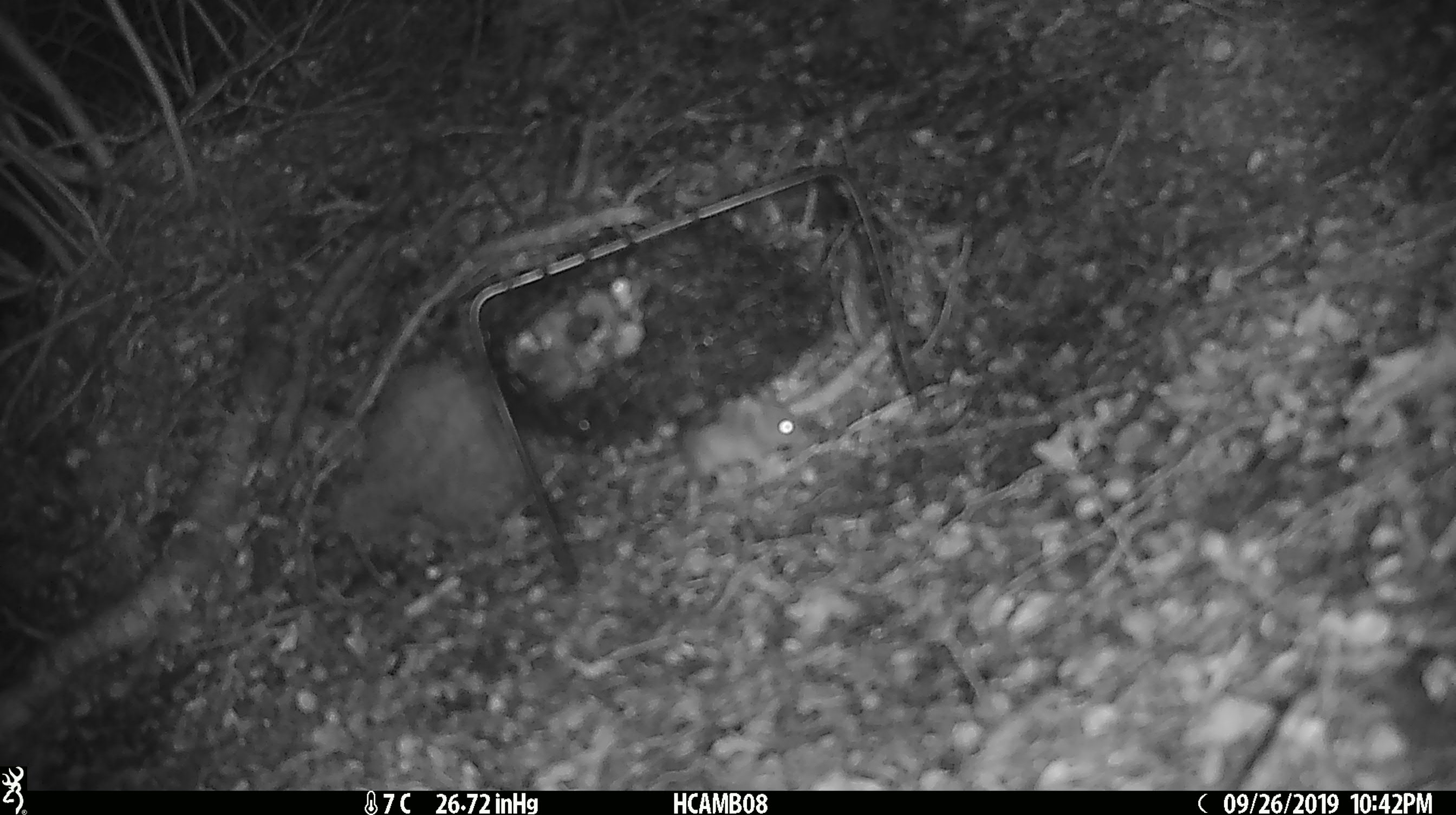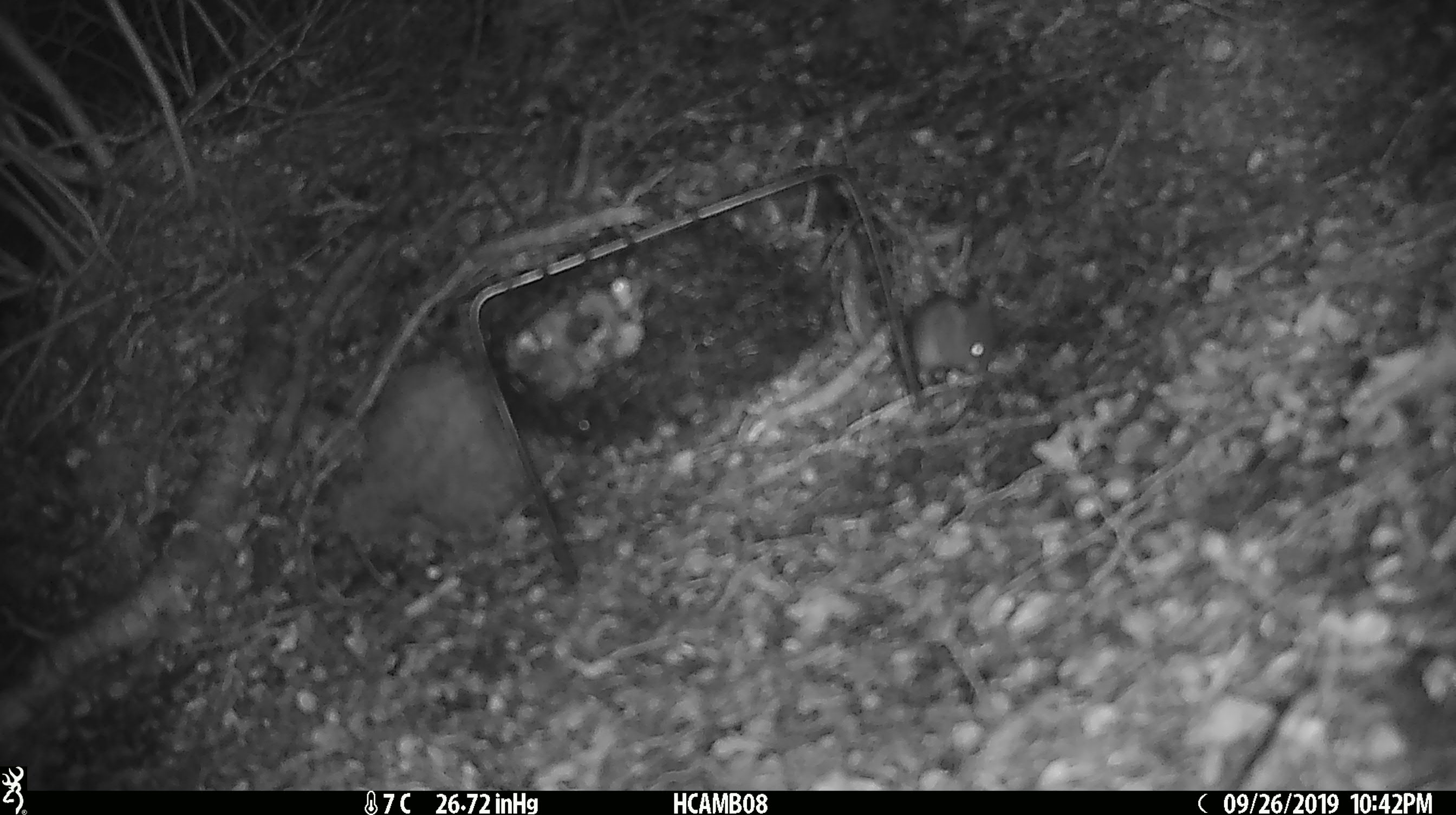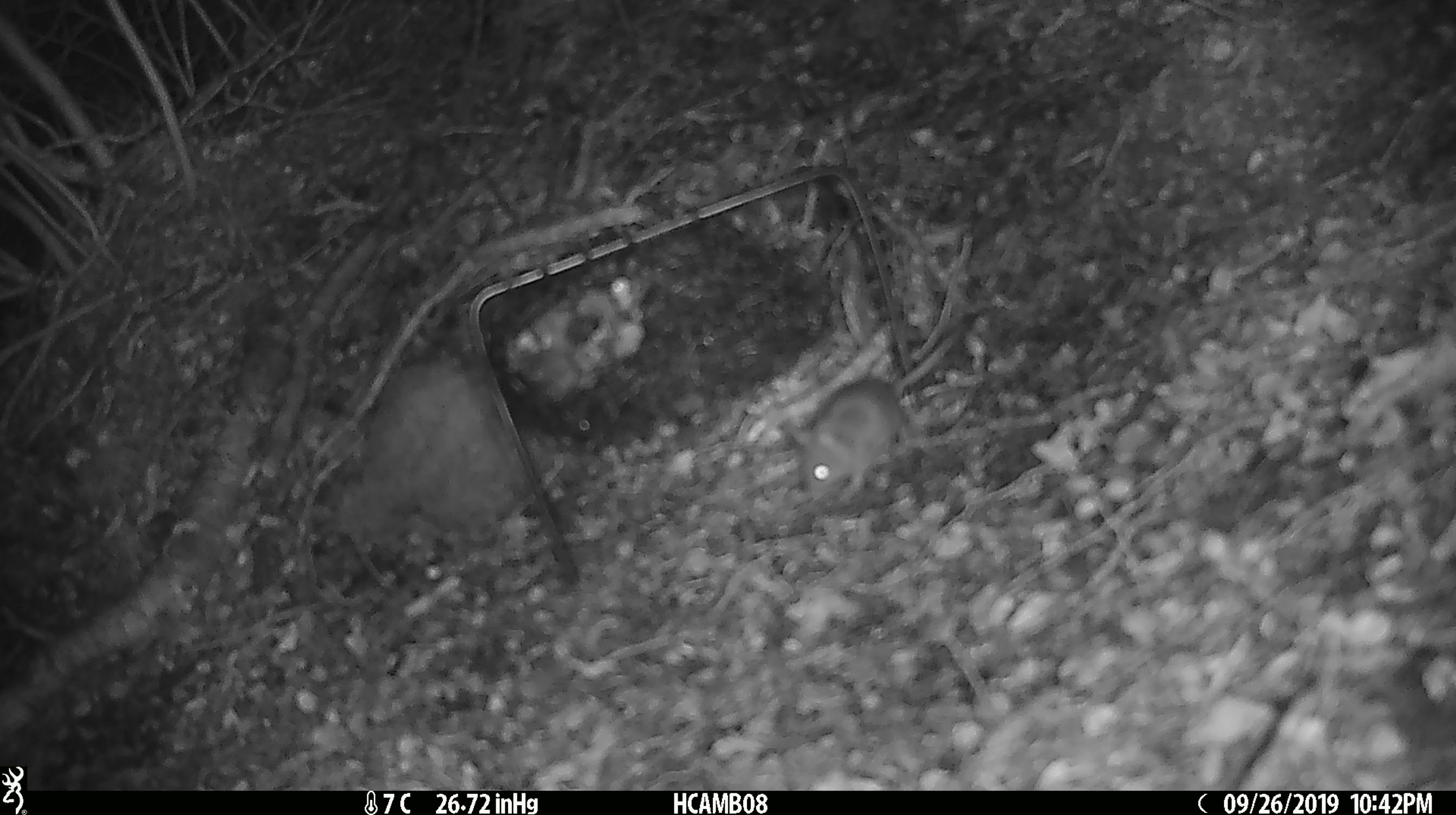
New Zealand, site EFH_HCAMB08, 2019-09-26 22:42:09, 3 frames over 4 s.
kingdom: Animalia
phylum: Chordata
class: Mammalia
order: Rodentia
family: Muridae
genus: Mus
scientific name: Mus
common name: mouse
Mouse (Mus).